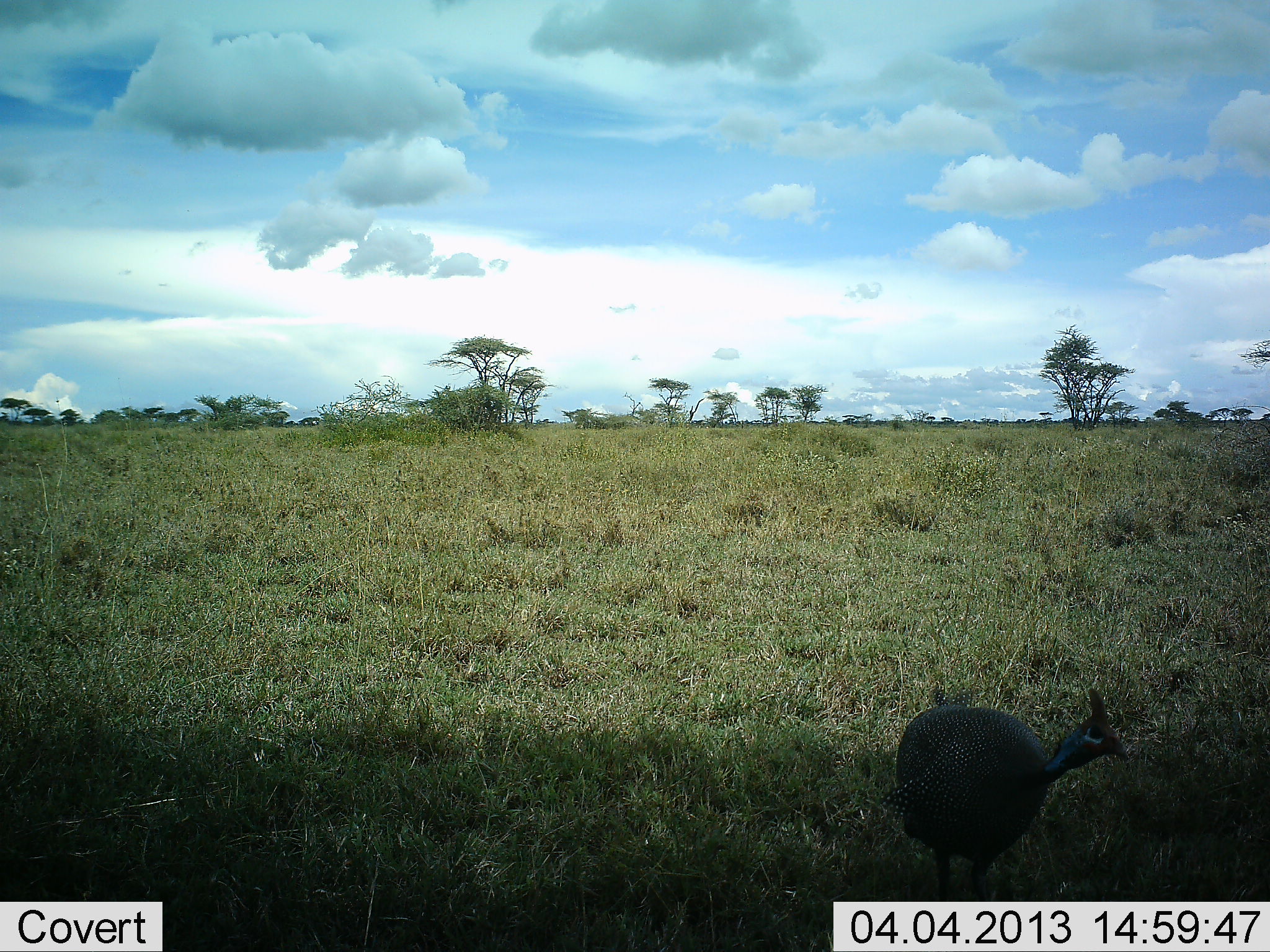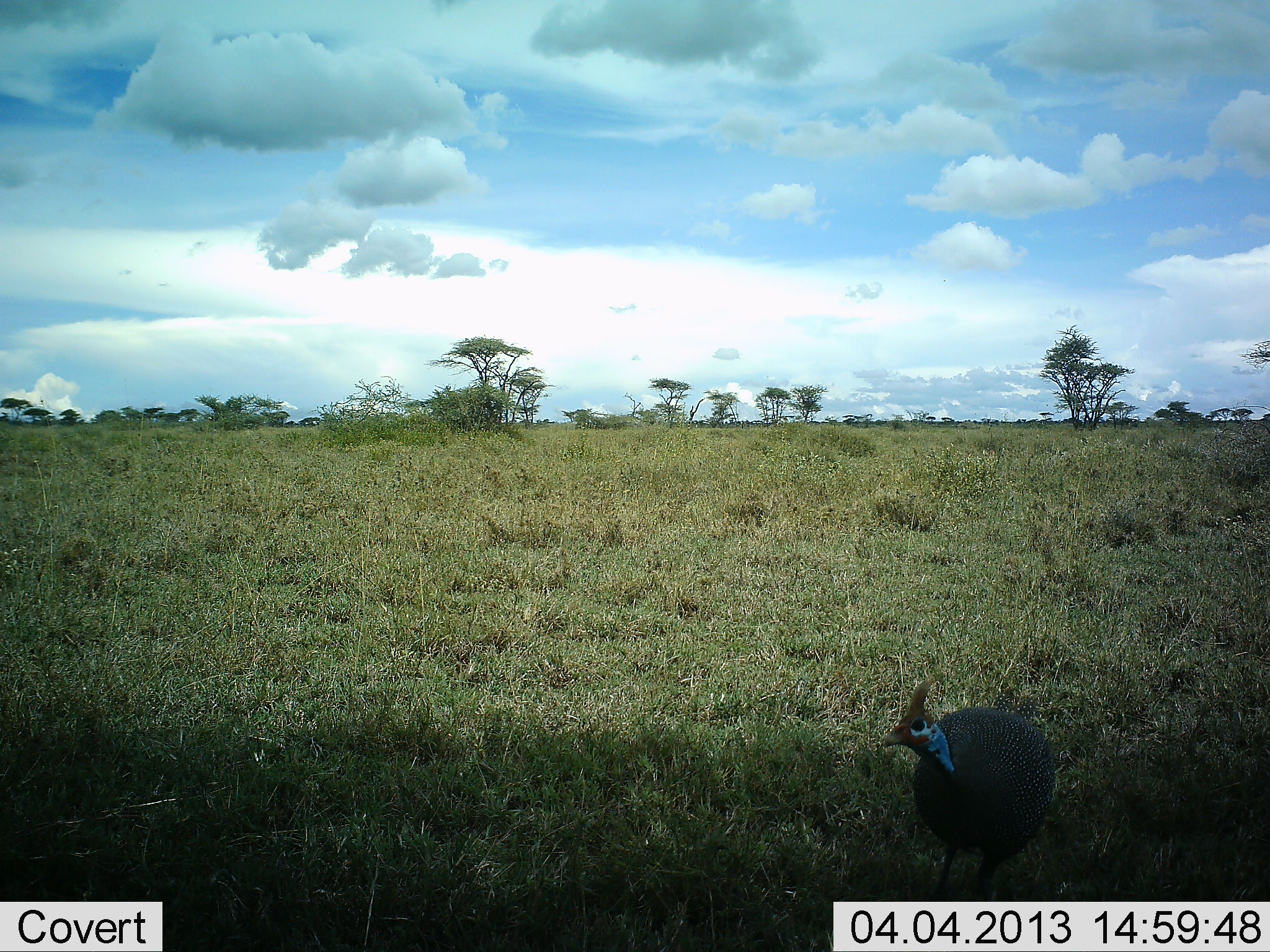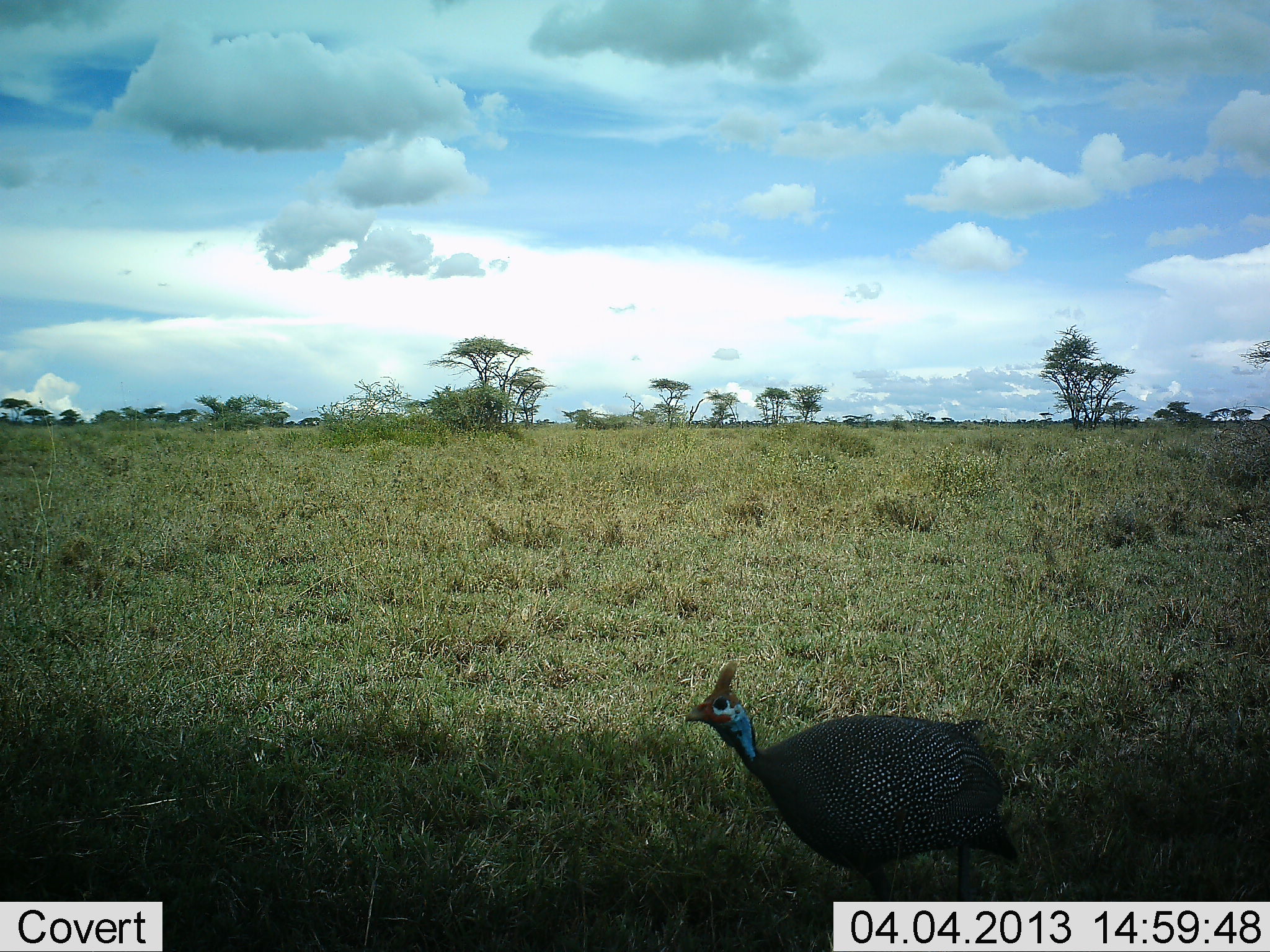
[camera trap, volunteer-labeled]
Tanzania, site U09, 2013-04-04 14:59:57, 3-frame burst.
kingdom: Animalia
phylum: Chordata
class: Aves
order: Galliformes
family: Numididae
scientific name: Numididae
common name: guinea fowl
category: guineafowl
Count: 1.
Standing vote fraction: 46%.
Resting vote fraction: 0%.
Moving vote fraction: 62%.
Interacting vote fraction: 0%.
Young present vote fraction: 0%.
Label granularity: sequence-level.